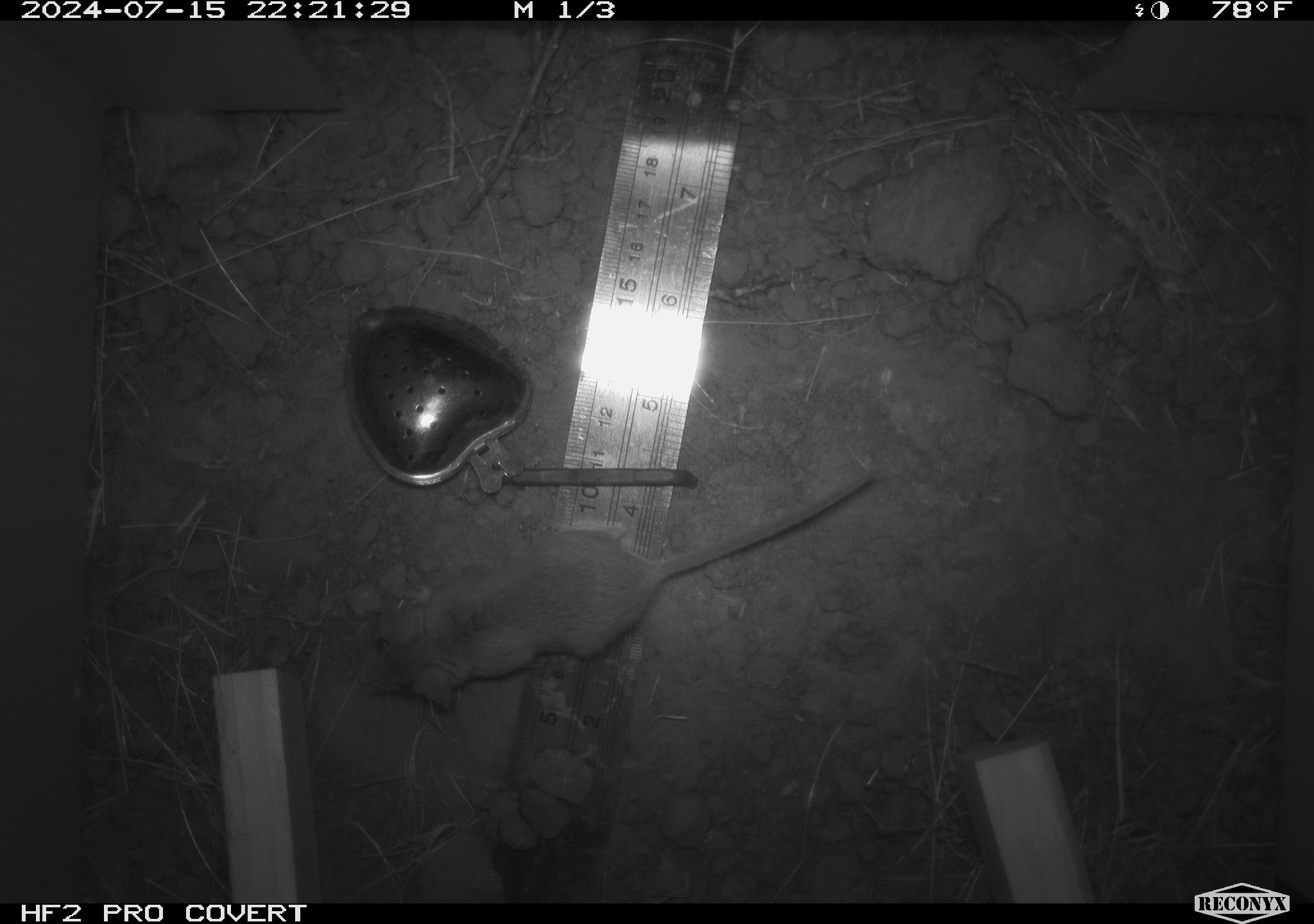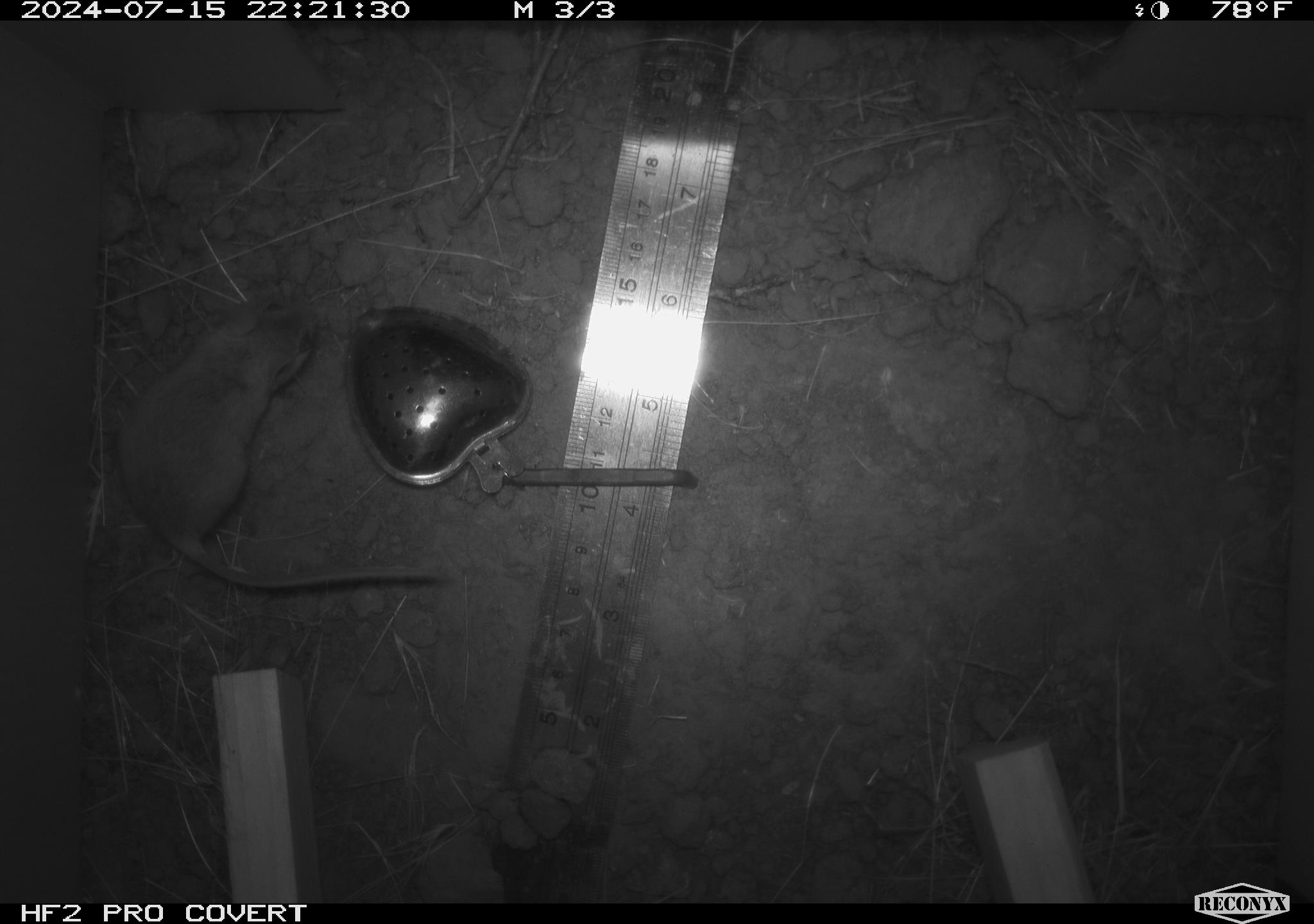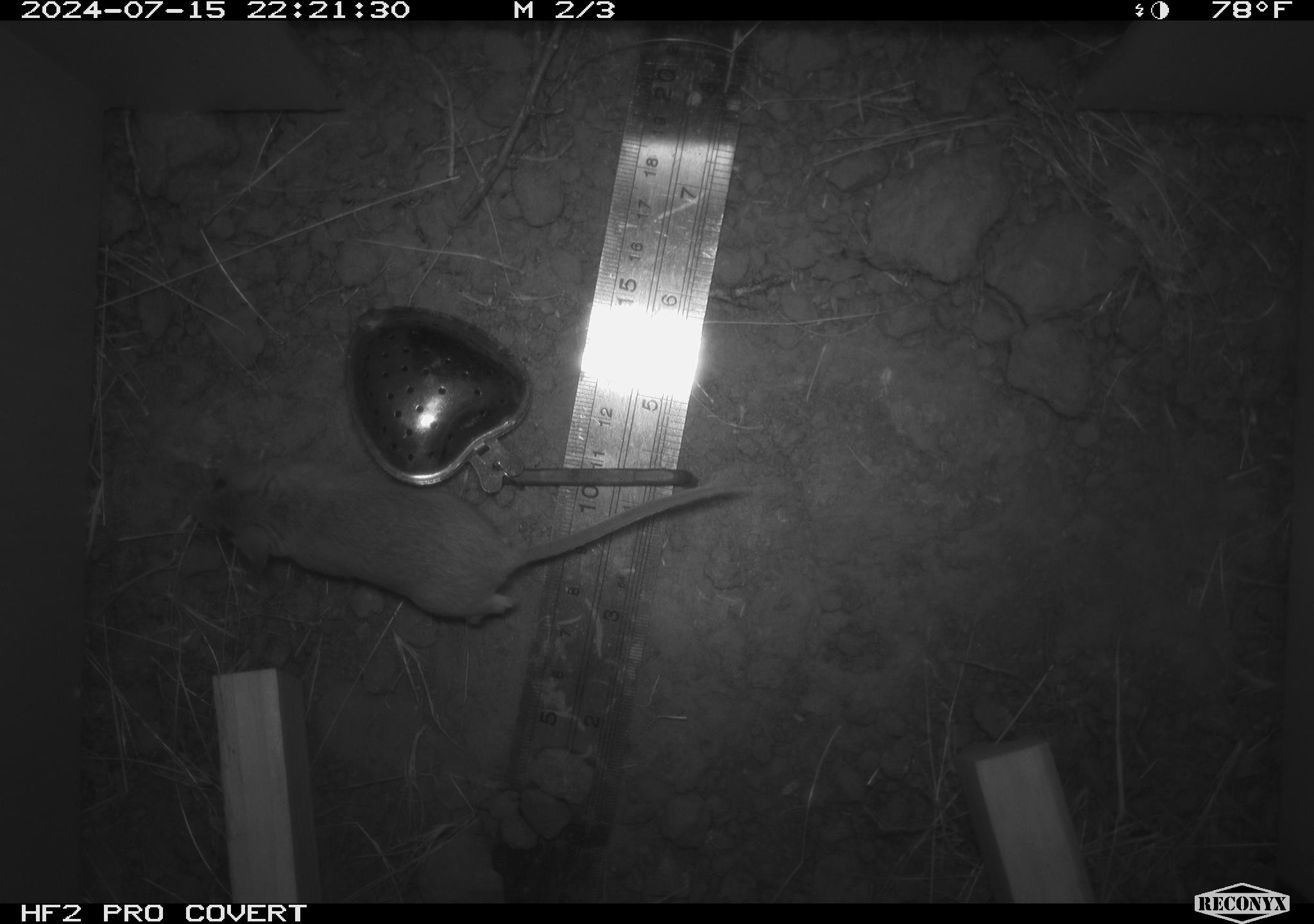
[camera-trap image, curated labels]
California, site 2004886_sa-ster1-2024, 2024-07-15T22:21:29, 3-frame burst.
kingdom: Animalia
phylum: Chordata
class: Mammalia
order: Rodentia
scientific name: Rodentia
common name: mouse species